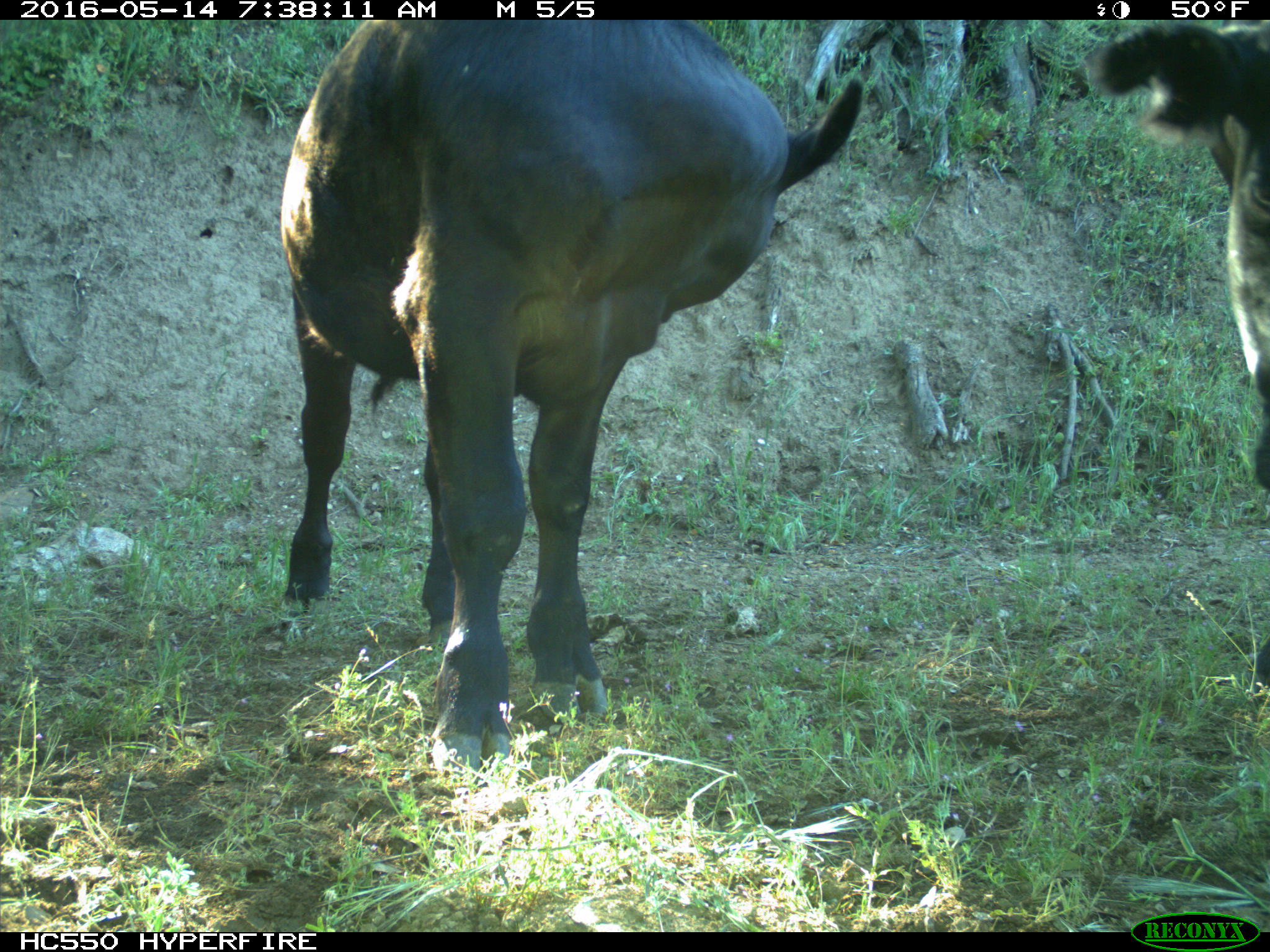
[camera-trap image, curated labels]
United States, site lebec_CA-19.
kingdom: Animalia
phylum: Chordata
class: Mammalia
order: Artiodactyla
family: Bovidae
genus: Bos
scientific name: Bos taurus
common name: domestic cow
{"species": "Bos taurus (domestic cow)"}